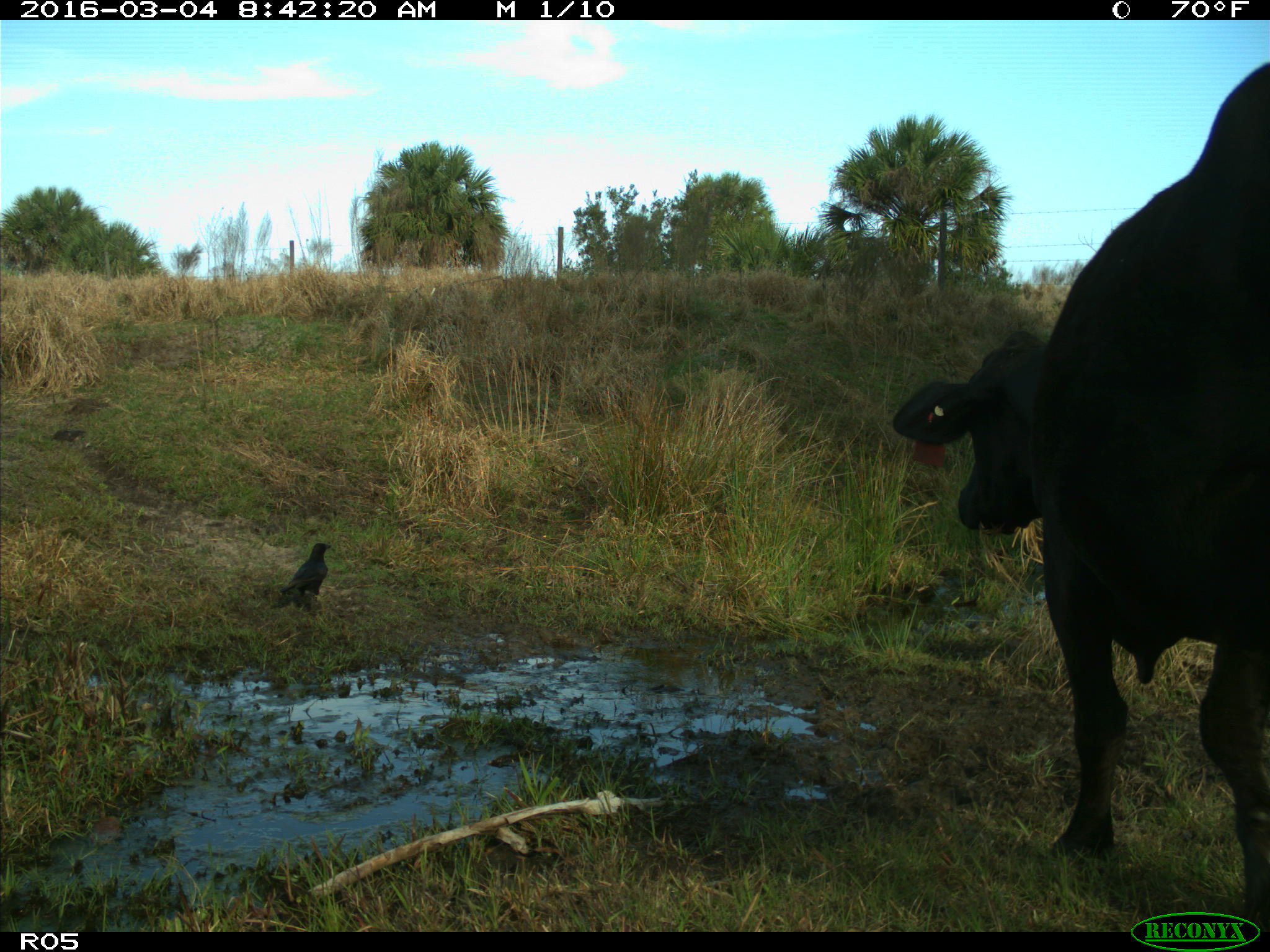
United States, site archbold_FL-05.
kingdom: Animalia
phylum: Chordata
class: Mammalia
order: Artiodactyla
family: Bovidae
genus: Bos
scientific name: Bos taurus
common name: domestic cow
Bos taurus (domestic cow).